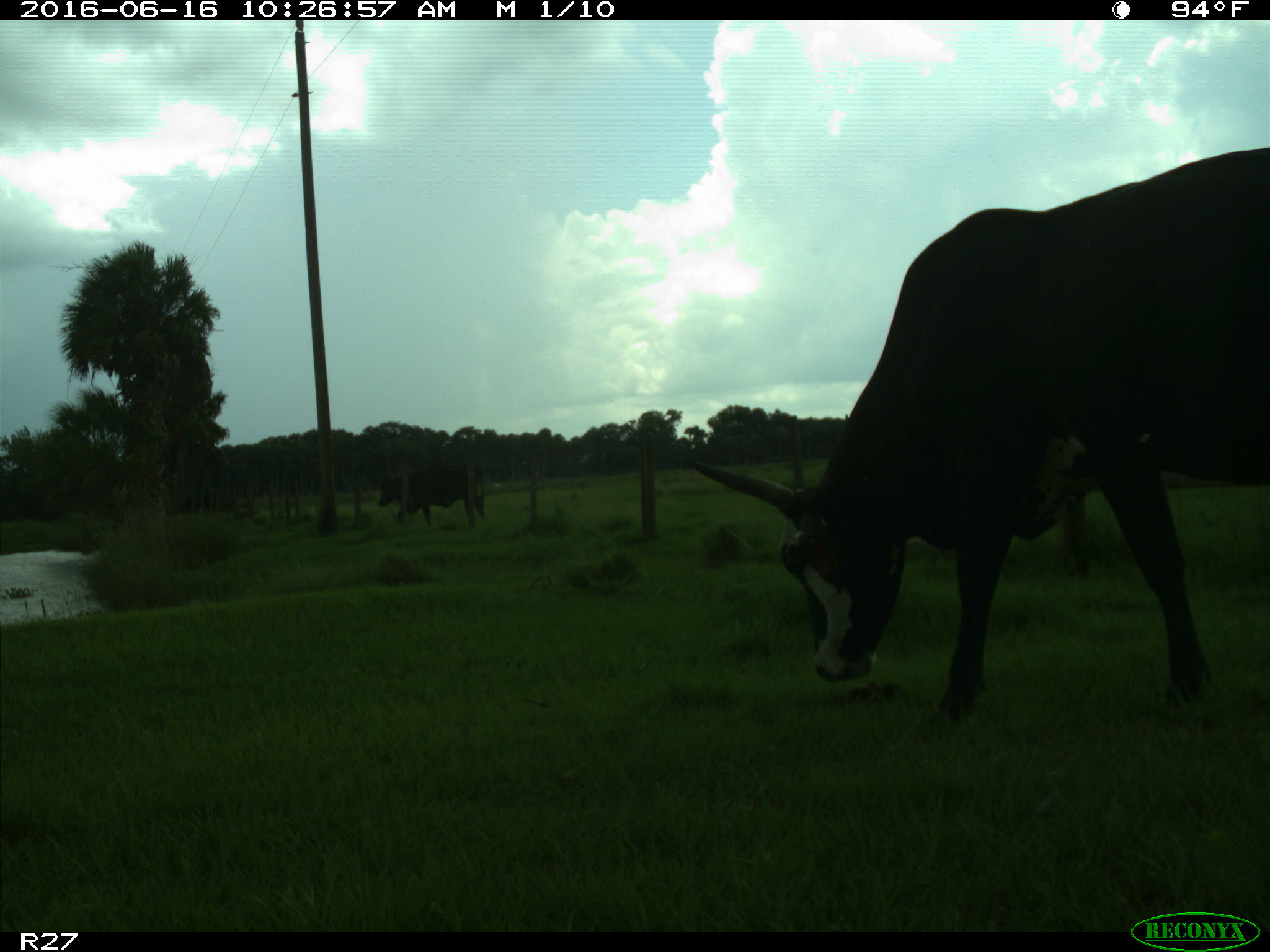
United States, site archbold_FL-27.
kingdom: Animalia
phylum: Chordata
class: Mammalia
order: Artiodactyla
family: Bovidae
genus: Bos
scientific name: Bos taurus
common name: domestic cow